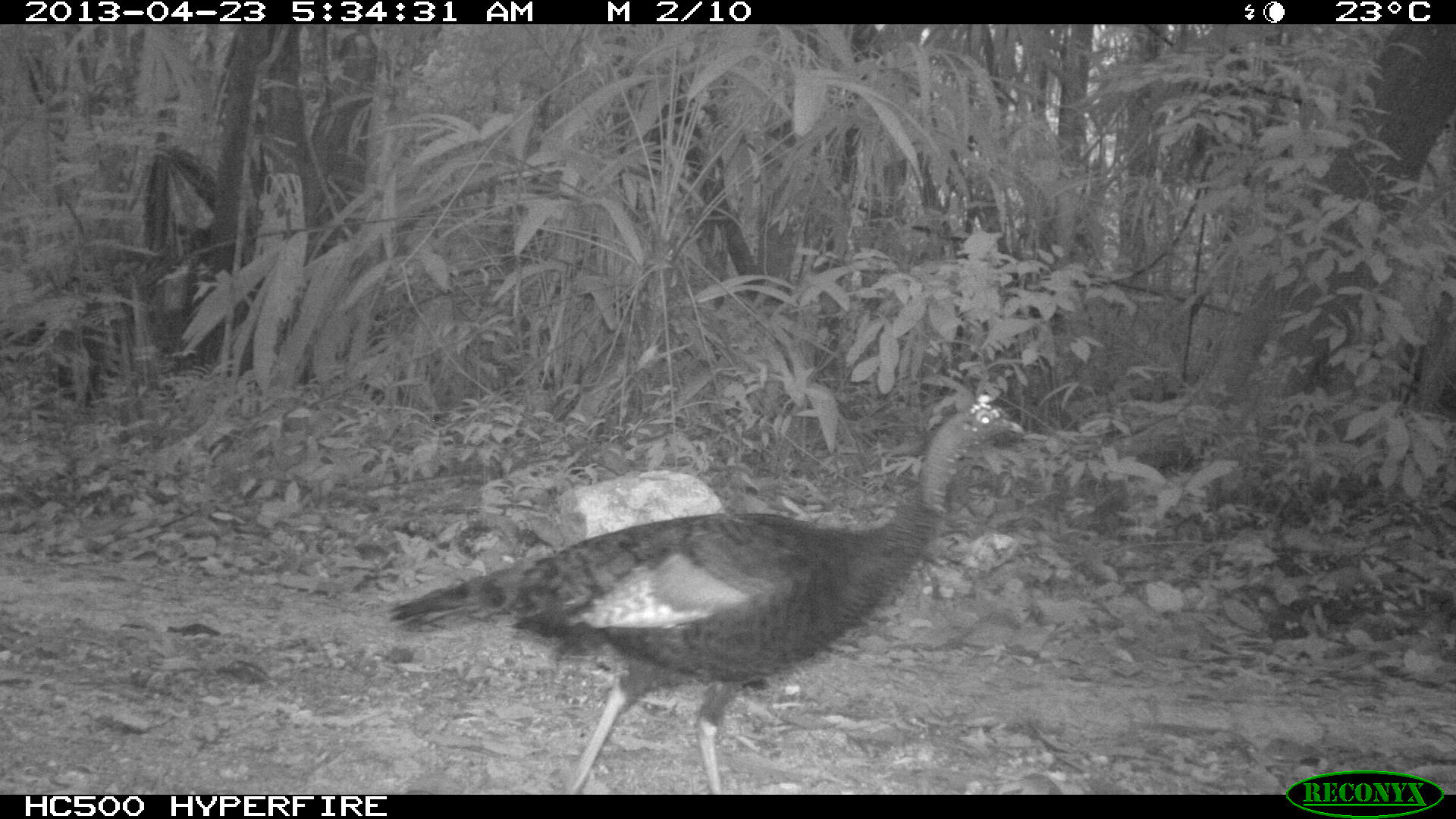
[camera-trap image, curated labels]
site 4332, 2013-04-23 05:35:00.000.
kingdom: Animalia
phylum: Chordata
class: Aves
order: Galliformes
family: Phasianidae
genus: Meleagris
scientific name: Meleagris ocellata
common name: ocellated turkey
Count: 3.